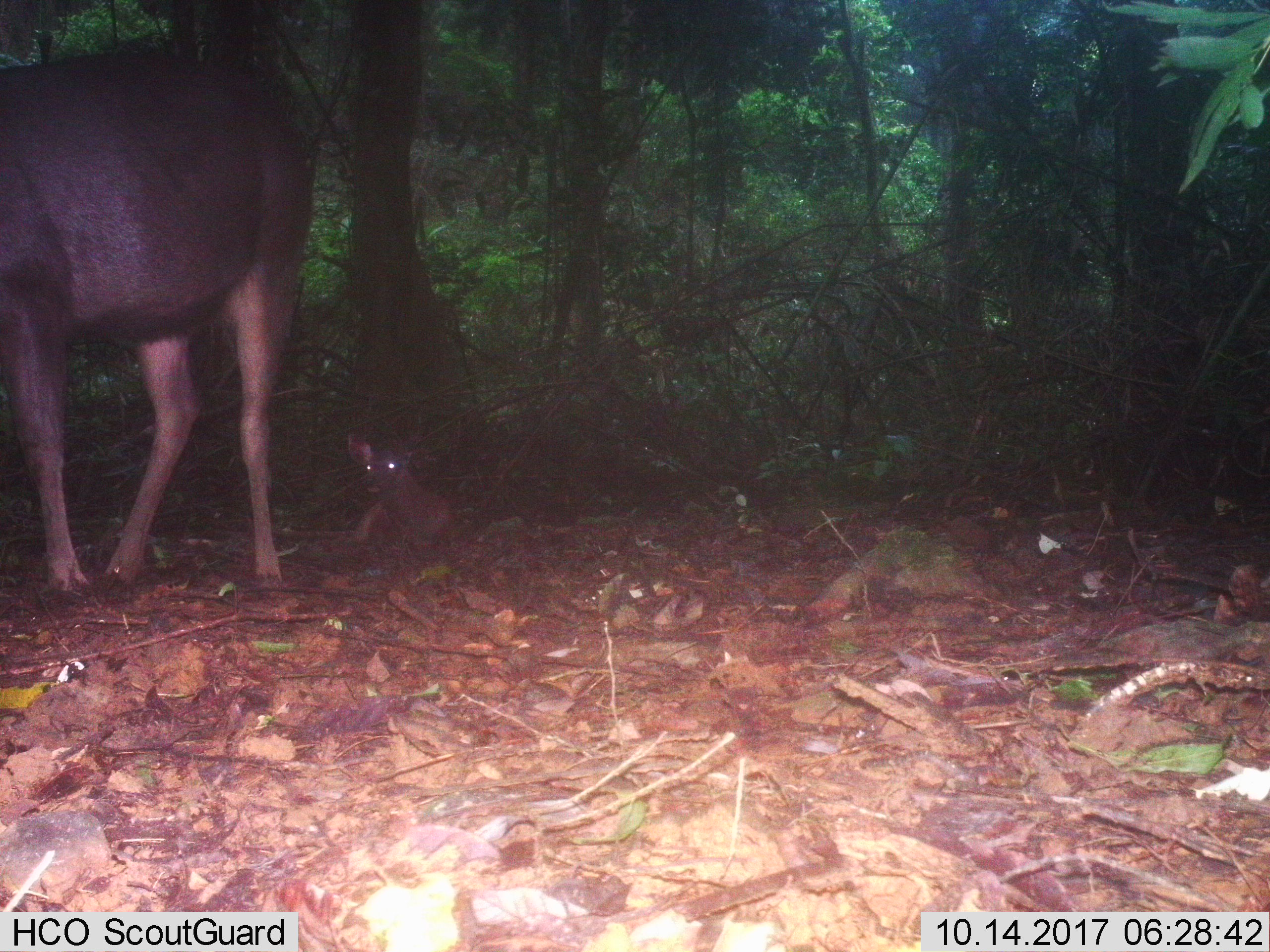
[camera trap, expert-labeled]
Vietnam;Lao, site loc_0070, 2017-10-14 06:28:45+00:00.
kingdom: Animalia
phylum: Chordata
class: Mammalia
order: Artiodactyla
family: Cervidae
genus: Rusa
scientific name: Rusa unicolor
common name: sambar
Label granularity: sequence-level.